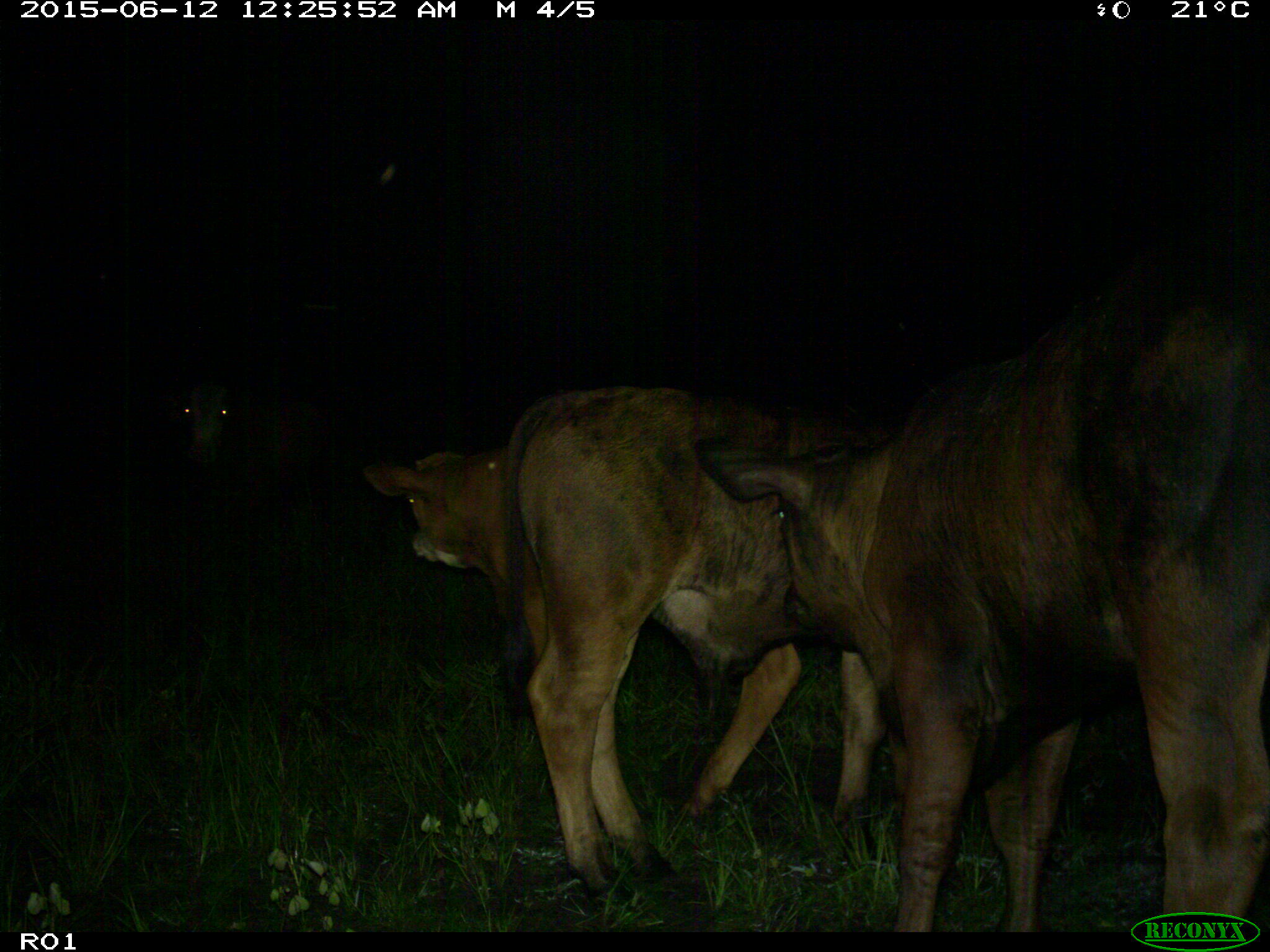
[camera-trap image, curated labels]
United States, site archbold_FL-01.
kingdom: Animalia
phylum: Chordata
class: Mammalia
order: Artiodactyla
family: Bovidae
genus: Bos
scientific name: Bos taurus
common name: domestic cow